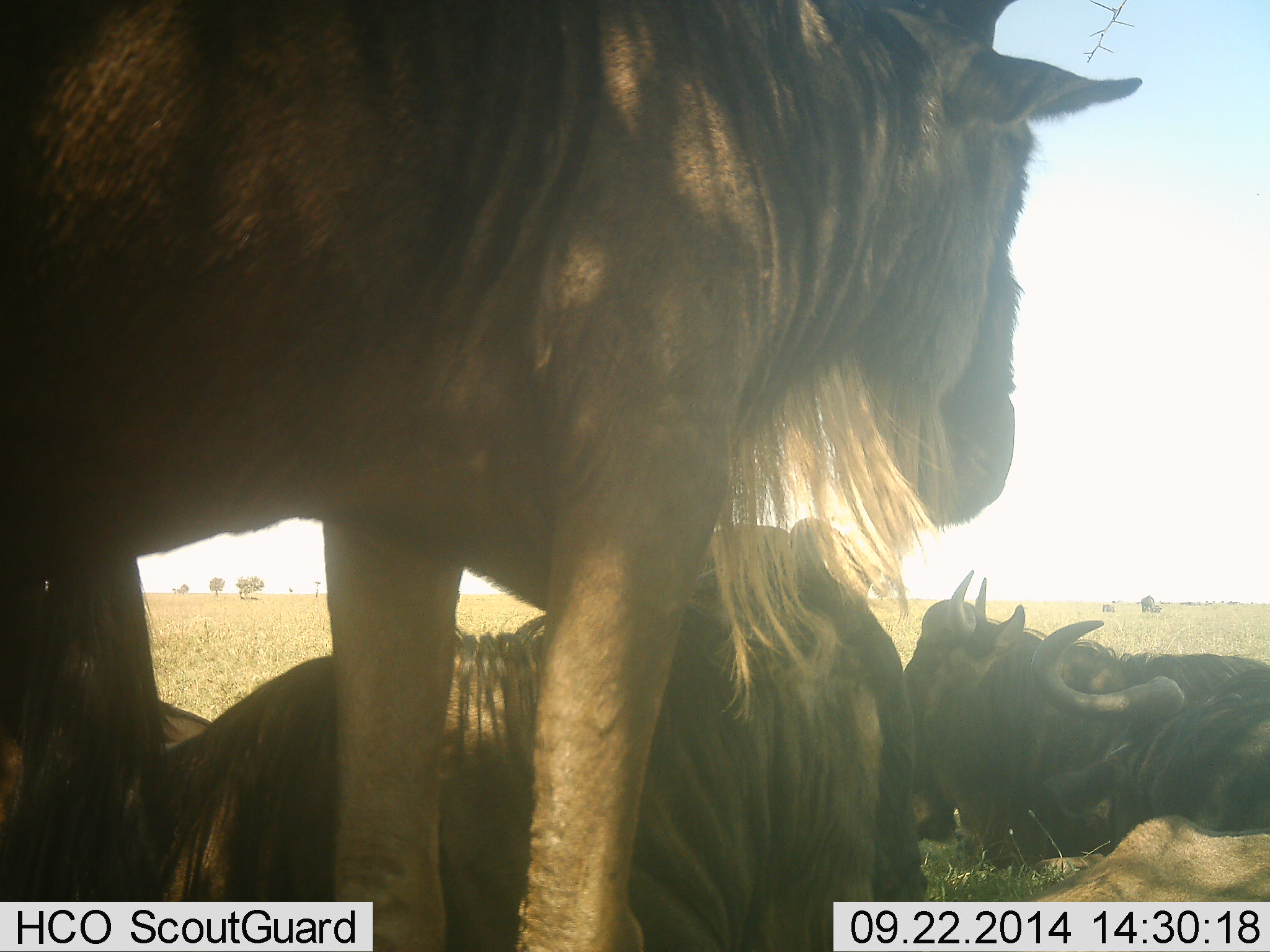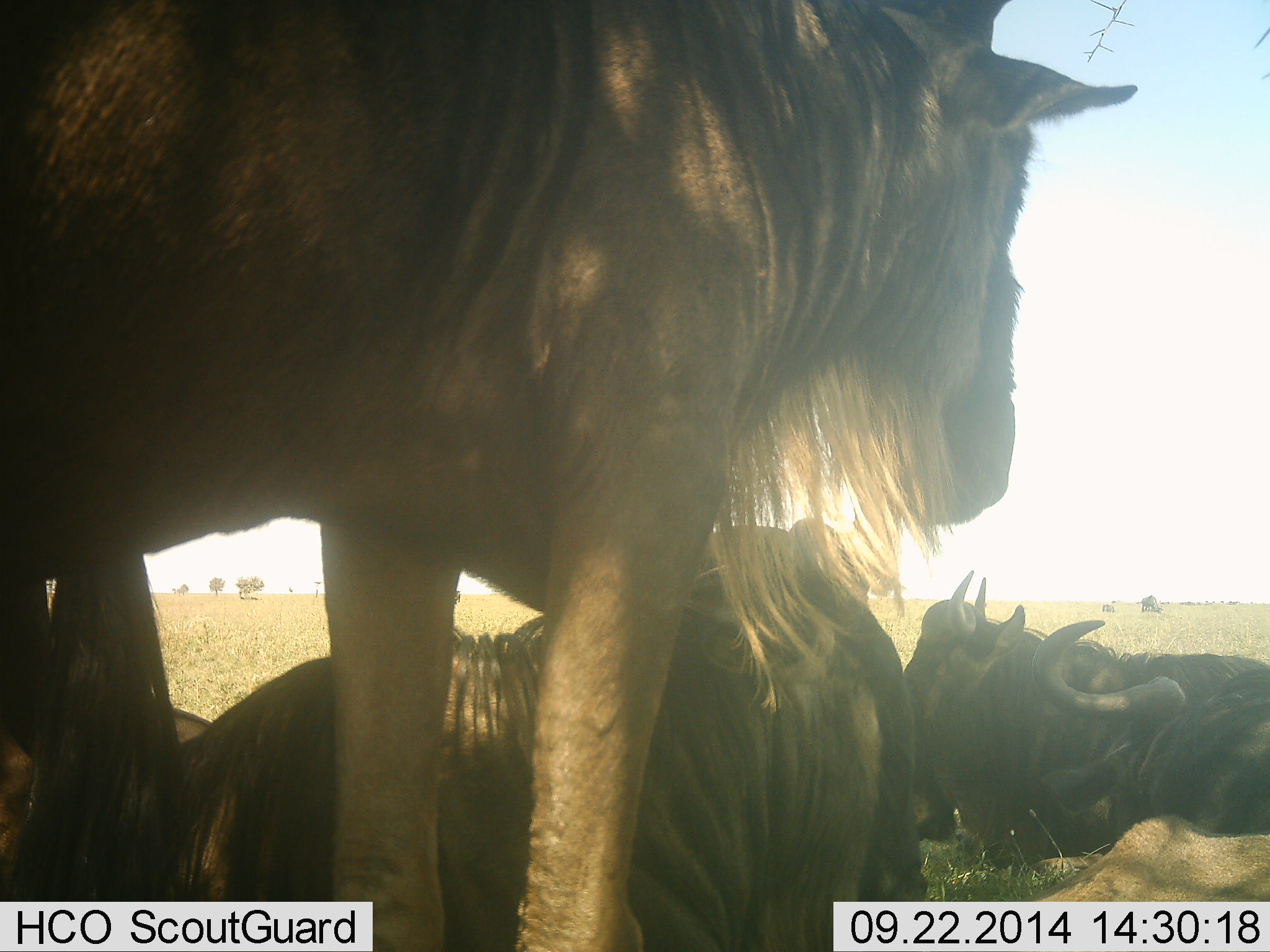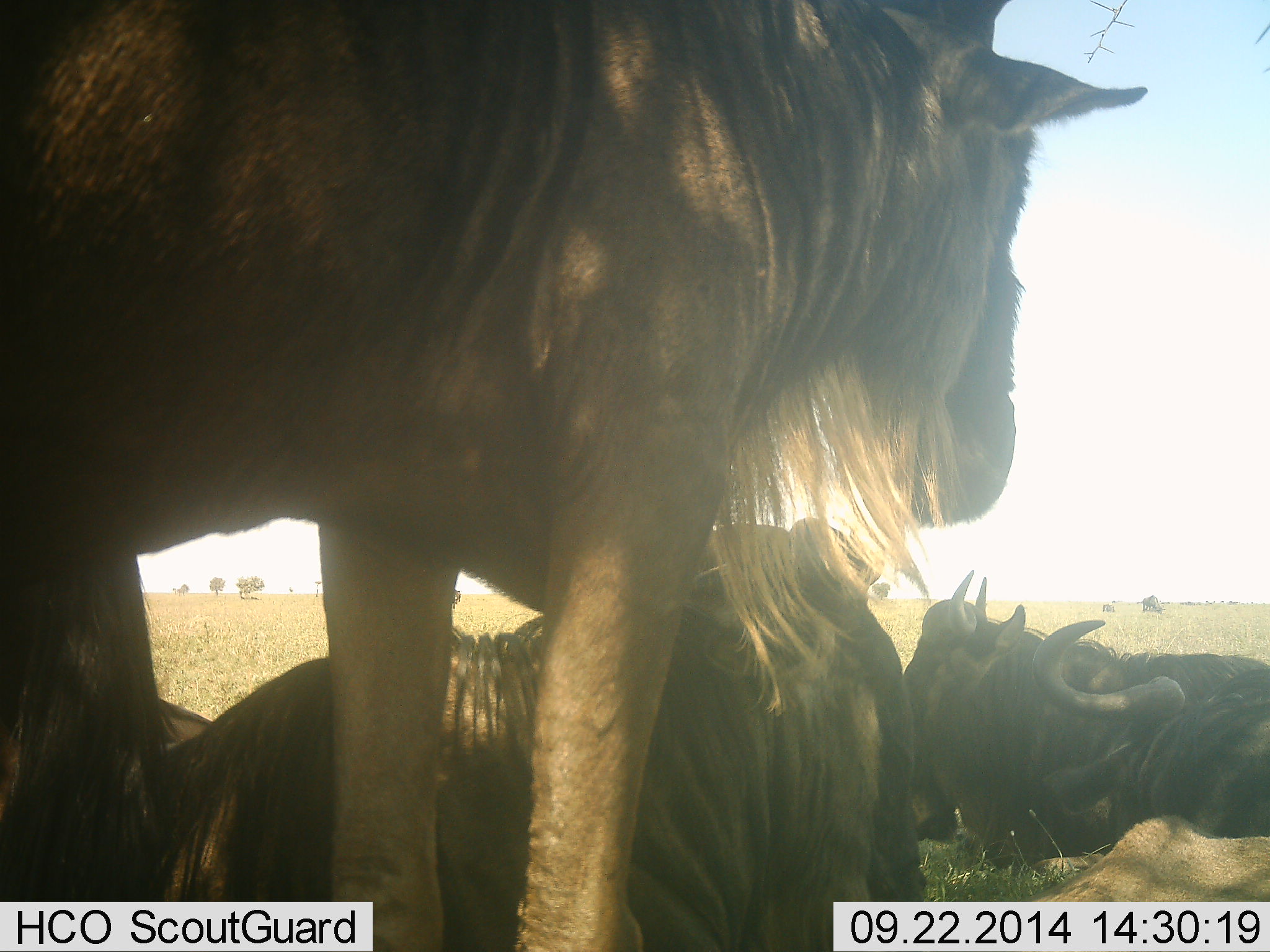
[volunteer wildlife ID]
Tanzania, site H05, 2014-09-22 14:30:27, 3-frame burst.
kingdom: Animalia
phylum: Chordata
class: Mammalia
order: Artiodactyla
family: Bovidae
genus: Connochaetes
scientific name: Connochaetes taurinus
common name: blue wildebeest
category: wildebeest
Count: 5.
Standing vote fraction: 70%.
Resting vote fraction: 90%.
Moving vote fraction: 0%.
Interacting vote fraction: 10%.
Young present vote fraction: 0%.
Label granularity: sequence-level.